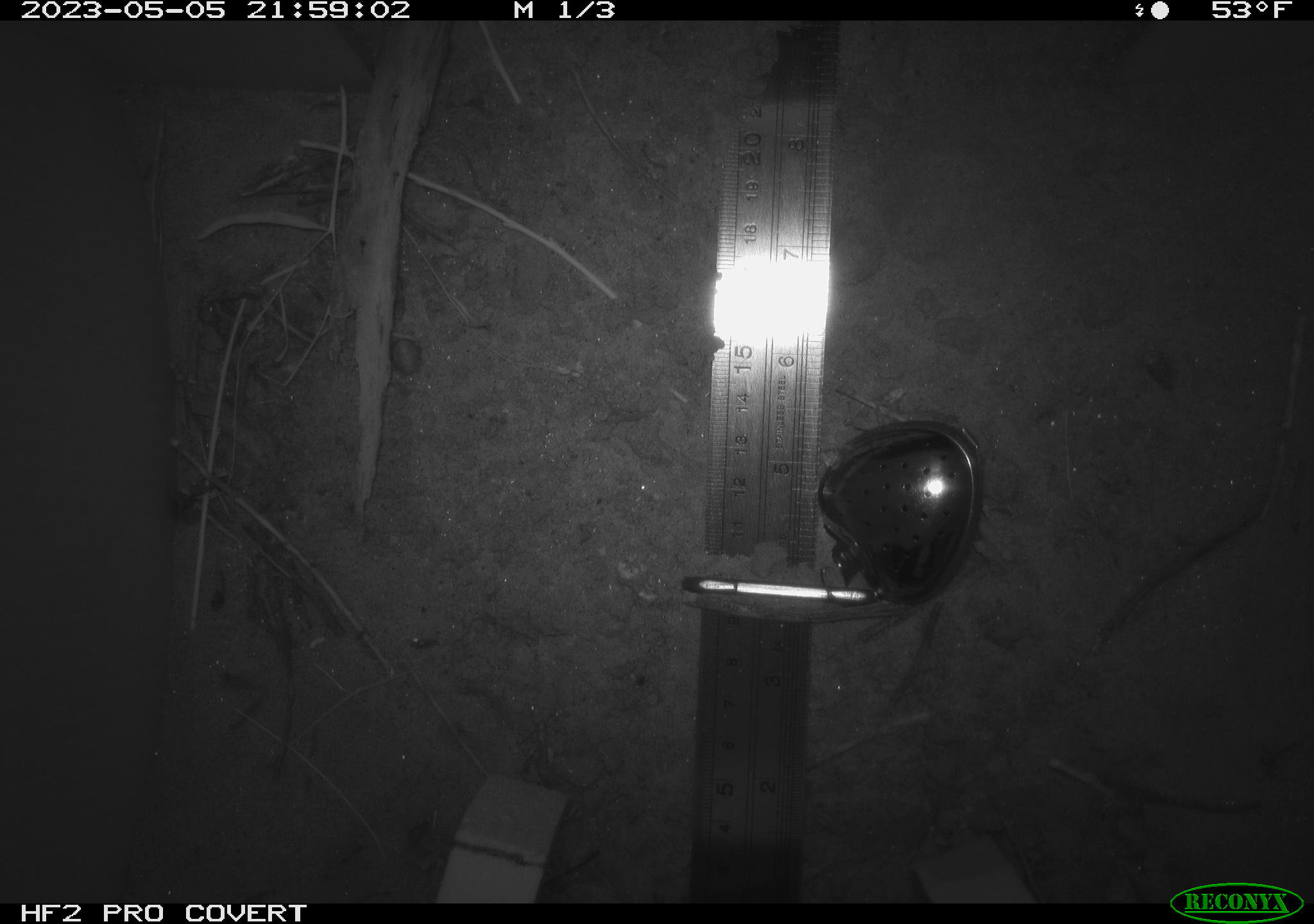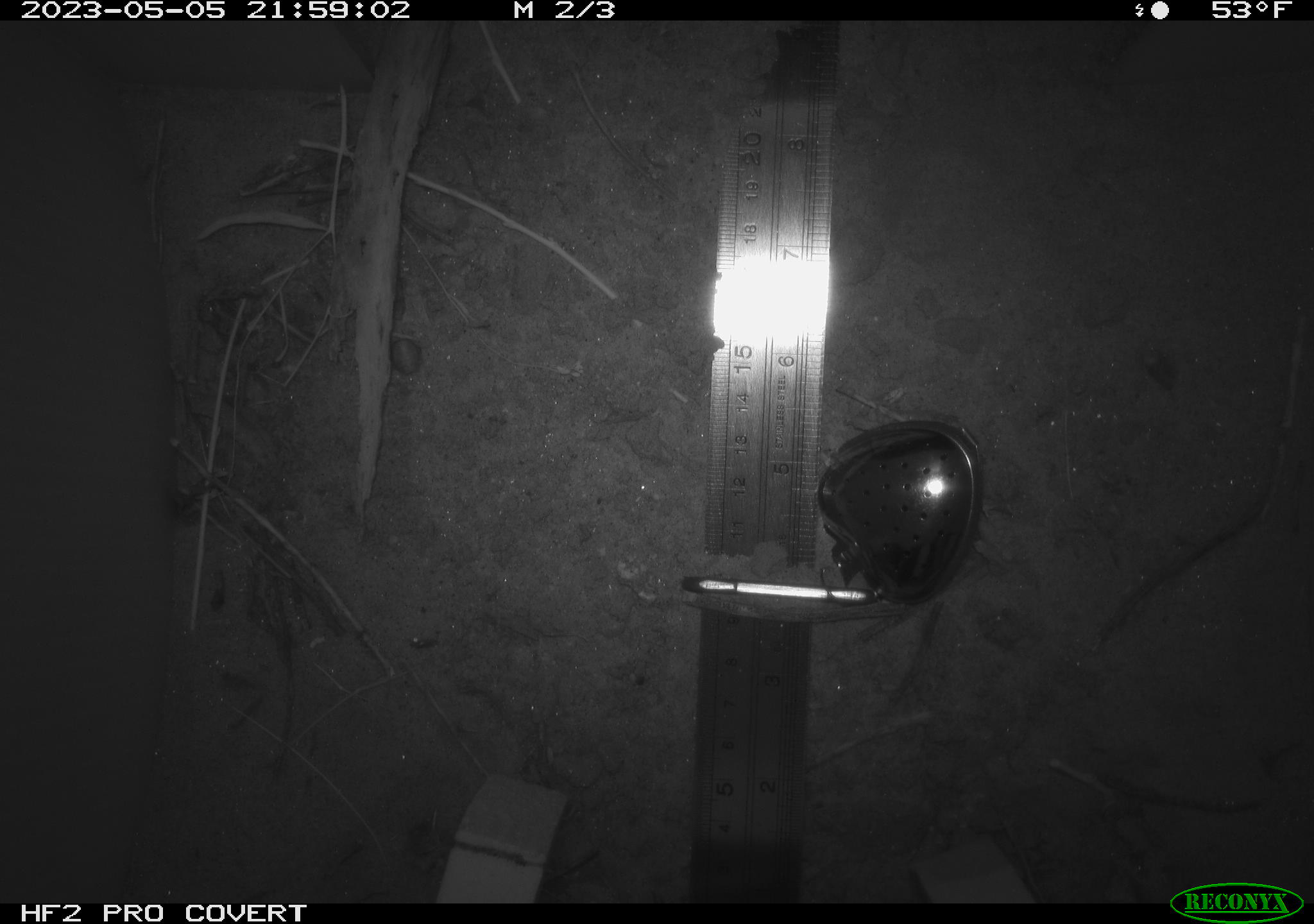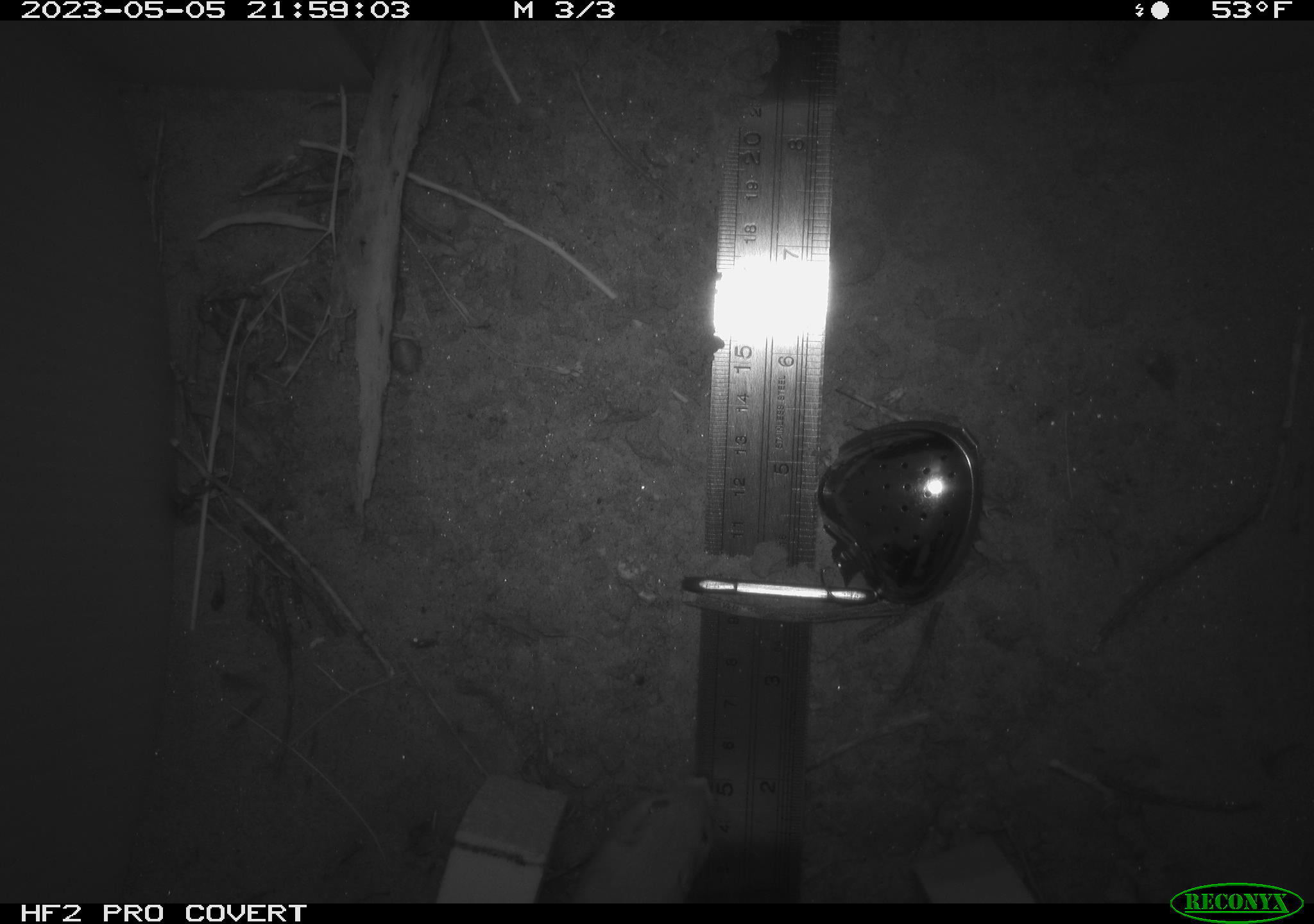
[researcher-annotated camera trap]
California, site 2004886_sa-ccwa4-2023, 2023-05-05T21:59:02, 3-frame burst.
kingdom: Animalia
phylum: Chordata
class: Mammalia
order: Rodentia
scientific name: Rodentia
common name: rodent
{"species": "rodent (Rodentia)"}